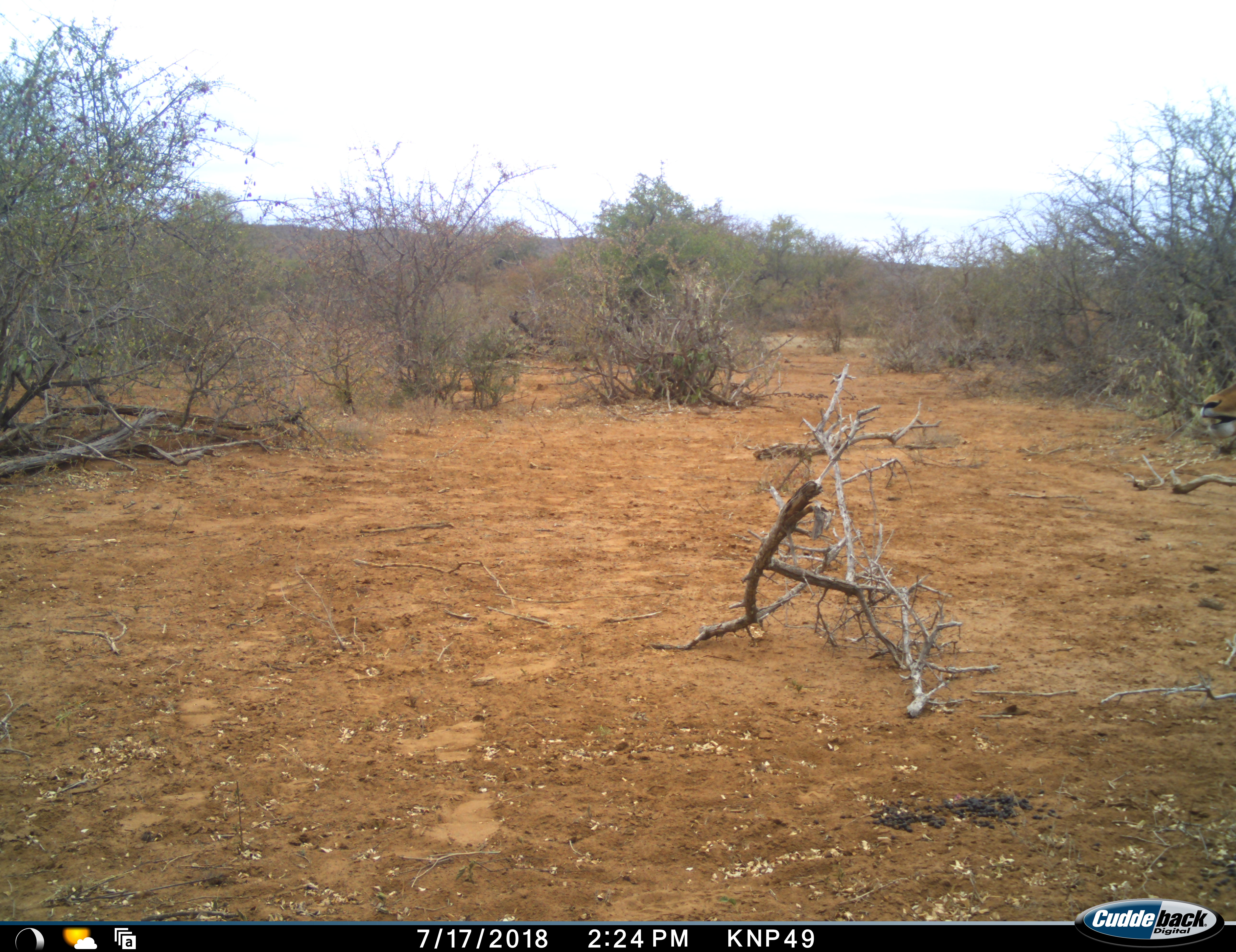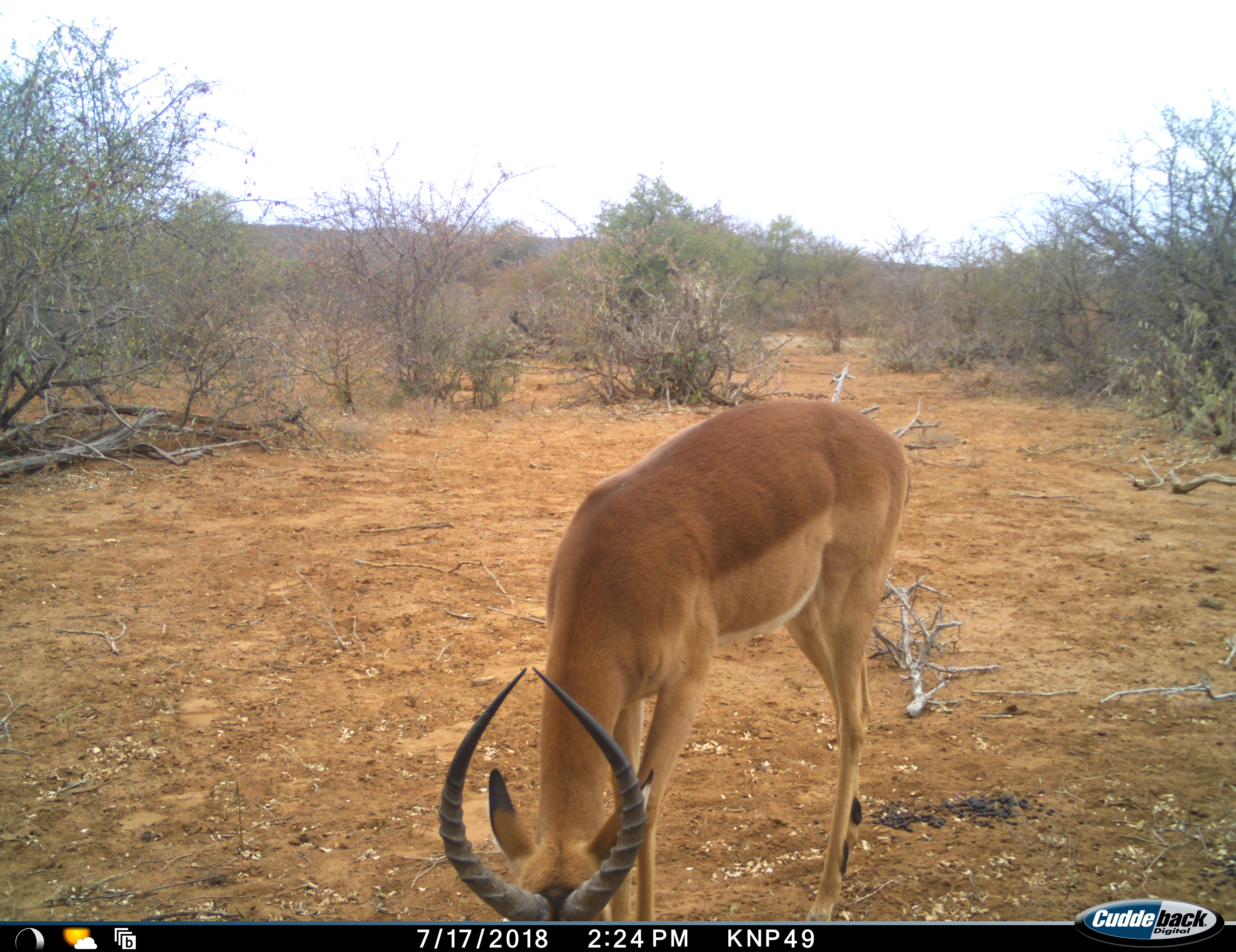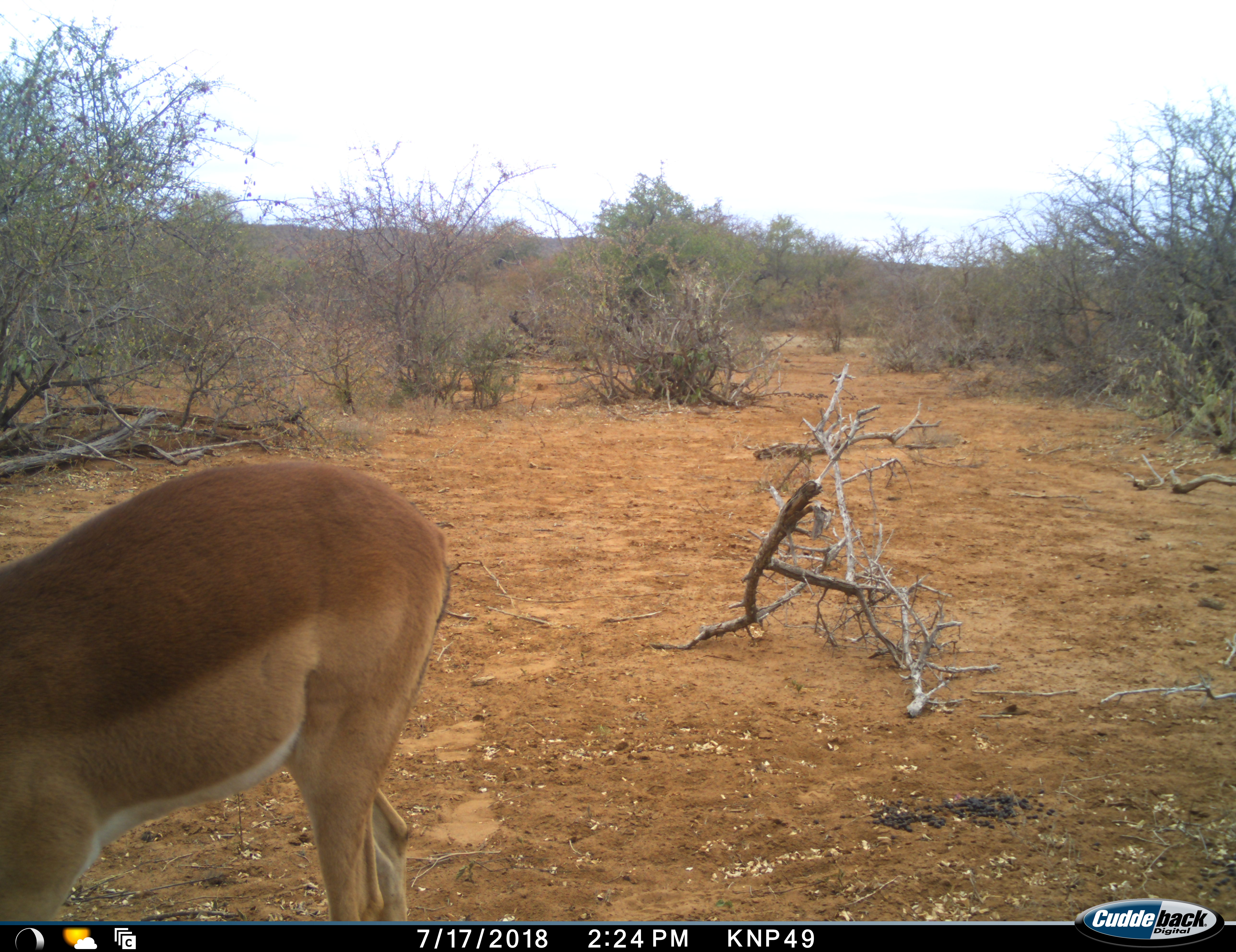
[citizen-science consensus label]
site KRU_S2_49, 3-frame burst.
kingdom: Animalia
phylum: Chordata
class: Mammalia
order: Artiodactyla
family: Bovidae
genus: Aepyceros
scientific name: Aepyceros melampus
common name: impala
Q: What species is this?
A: Impala (Aepyceros melampus).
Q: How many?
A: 1.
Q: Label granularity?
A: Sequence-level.